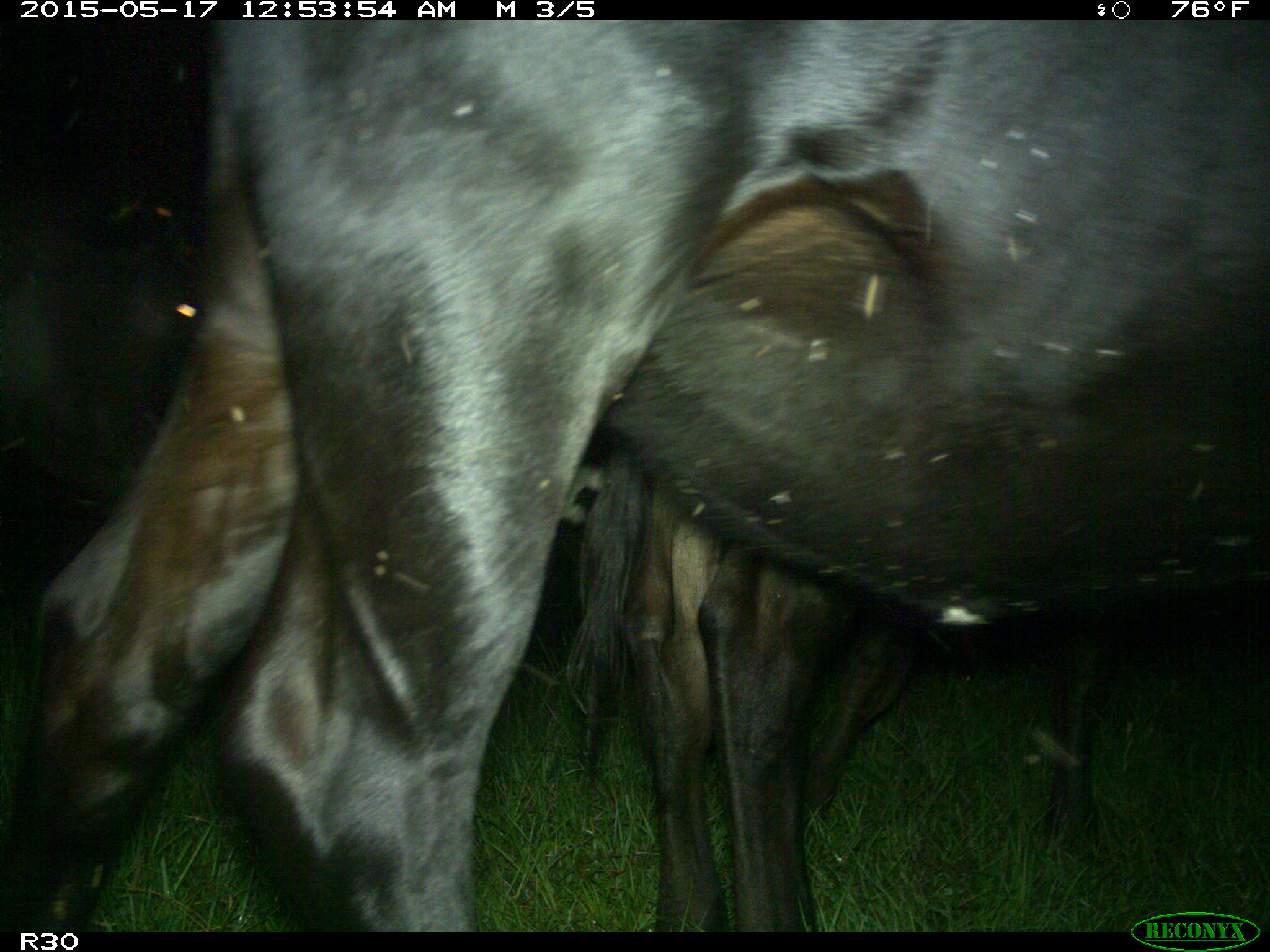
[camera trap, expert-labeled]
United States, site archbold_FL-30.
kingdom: Animalia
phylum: Chordata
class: Mammalia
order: Artiodactyla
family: Bovidae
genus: Bos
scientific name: Bos taurus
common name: domestic cow